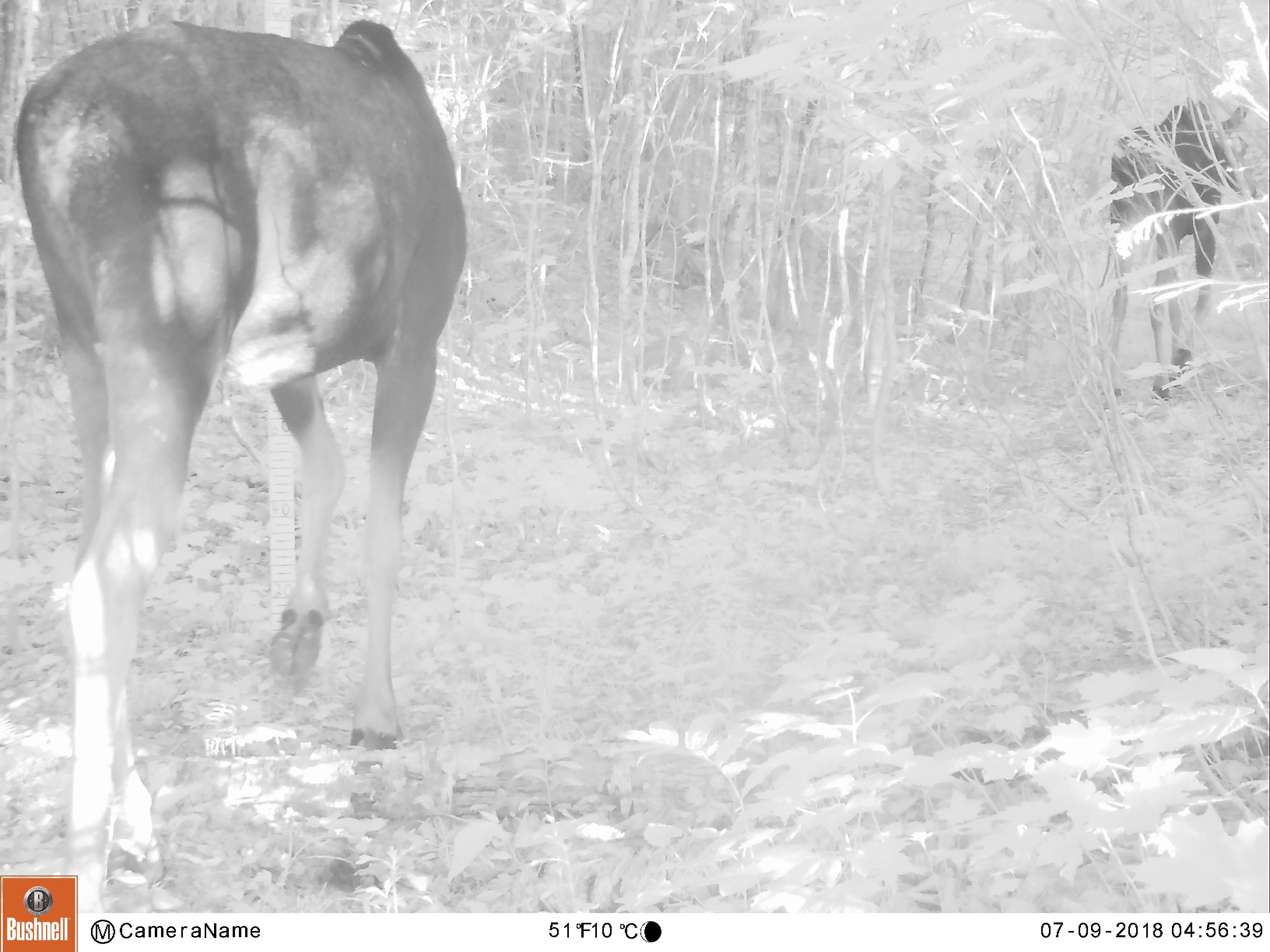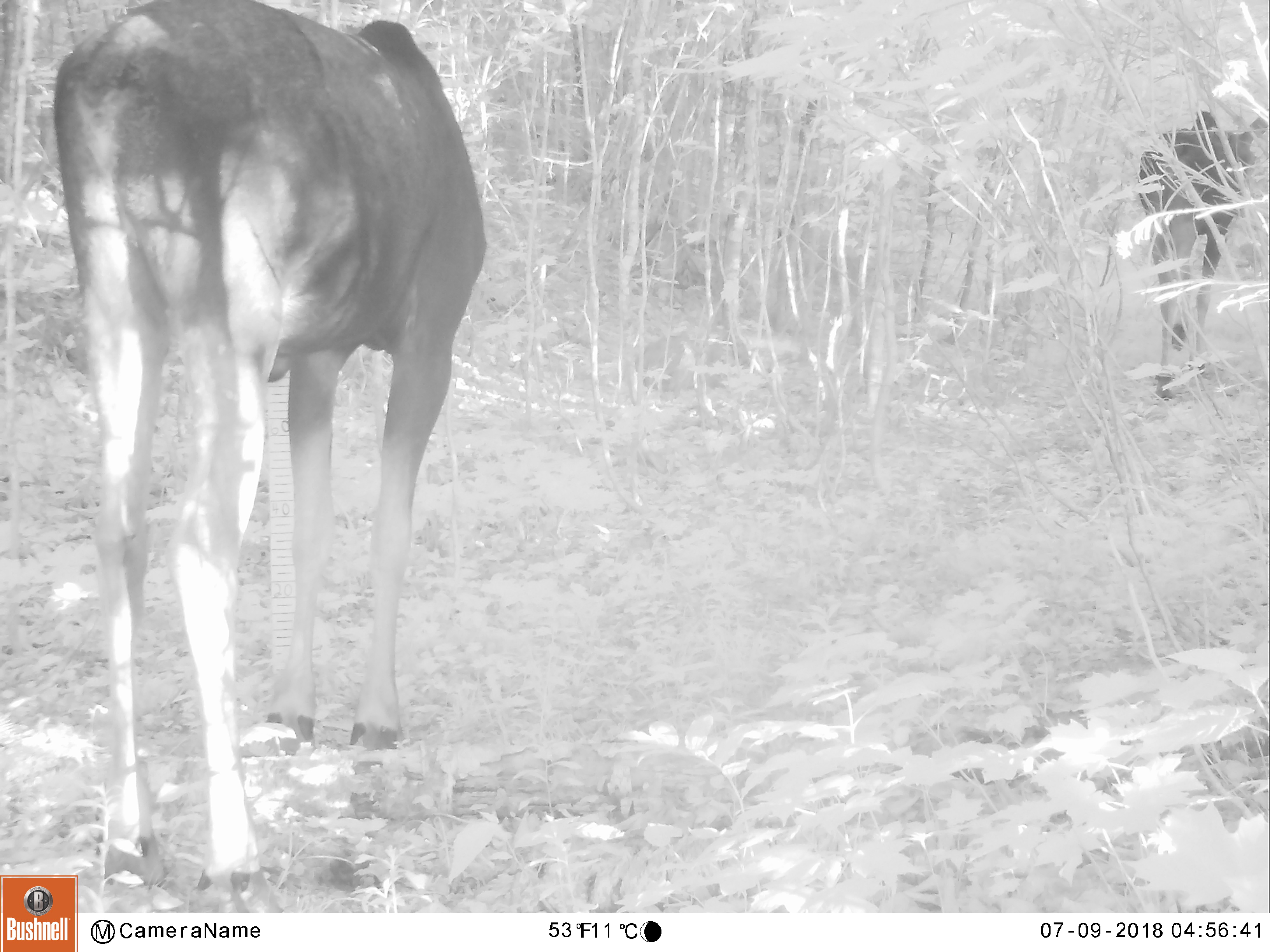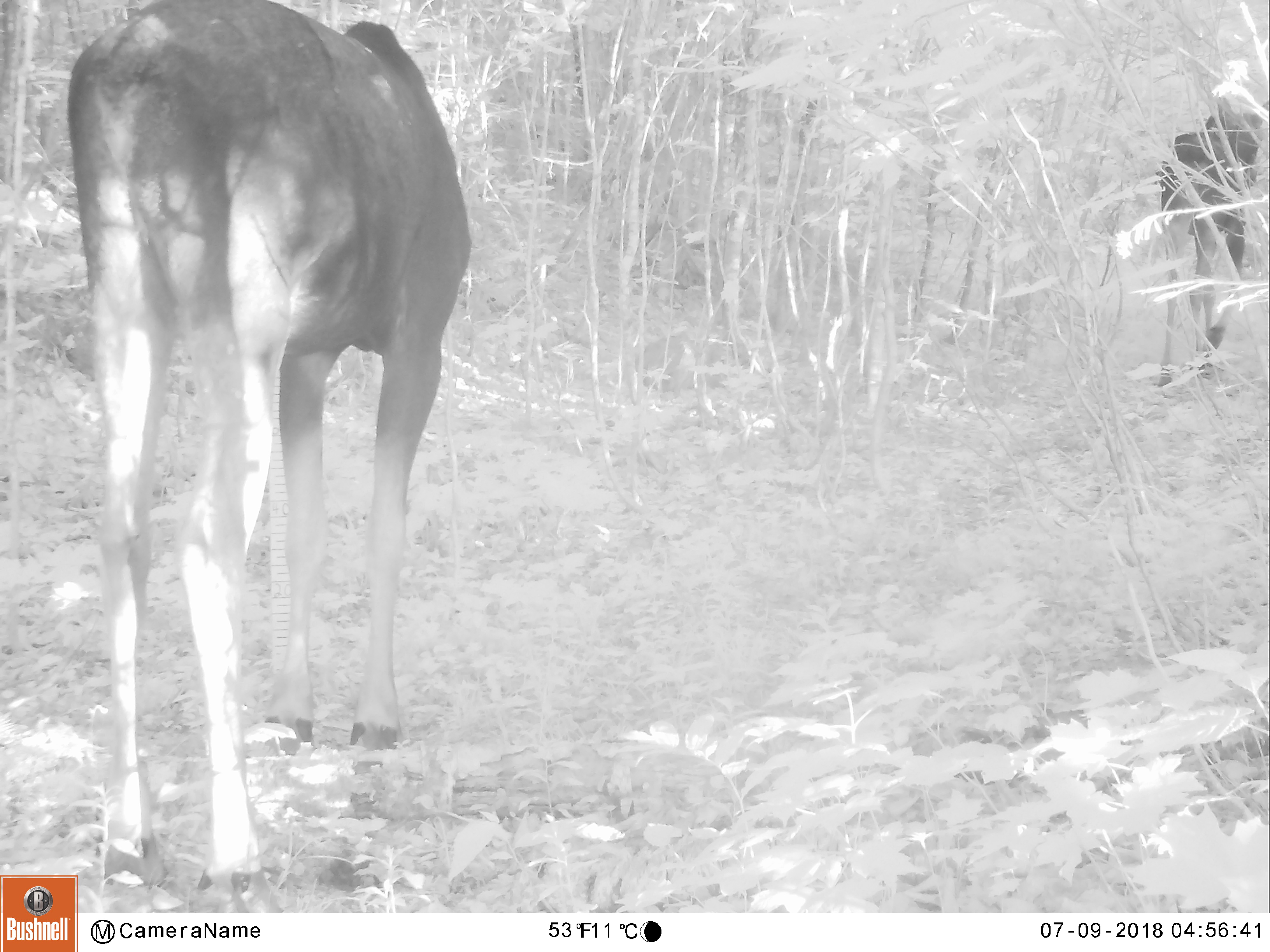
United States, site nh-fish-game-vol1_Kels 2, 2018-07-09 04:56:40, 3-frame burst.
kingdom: Animalia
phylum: Chordata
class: Mammalia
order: Artiodactyla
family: Cervidae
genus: Alces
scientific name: Alces alces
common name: moose